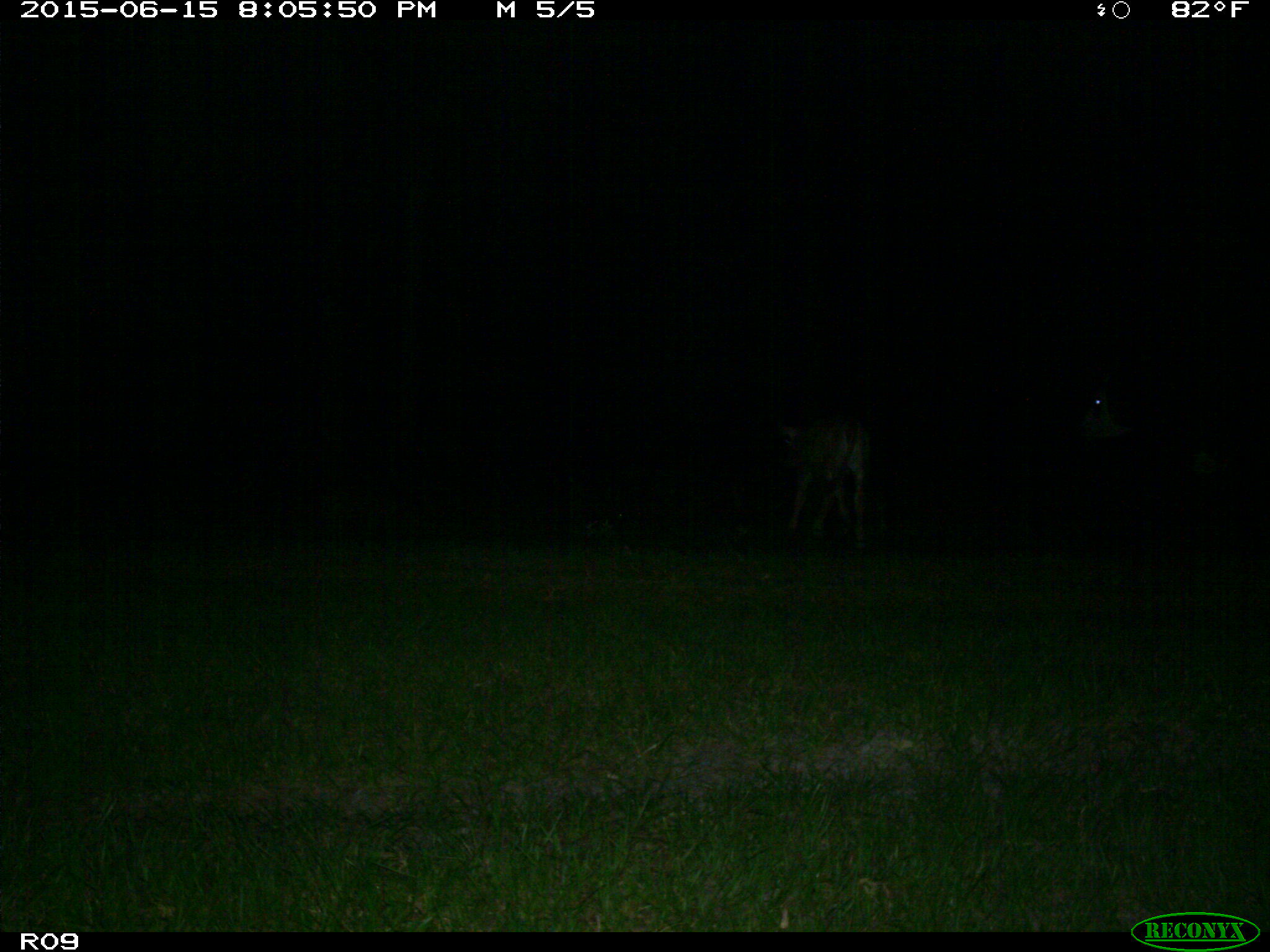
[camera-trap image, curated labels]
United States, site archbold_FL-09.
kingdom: Animalia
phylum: Chordata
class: Mammalia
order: Artiodactyla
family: Bovidae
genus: Bos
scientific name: Bos taurus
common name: domestic cow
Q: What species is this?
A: Bos taurus (domestic cow).